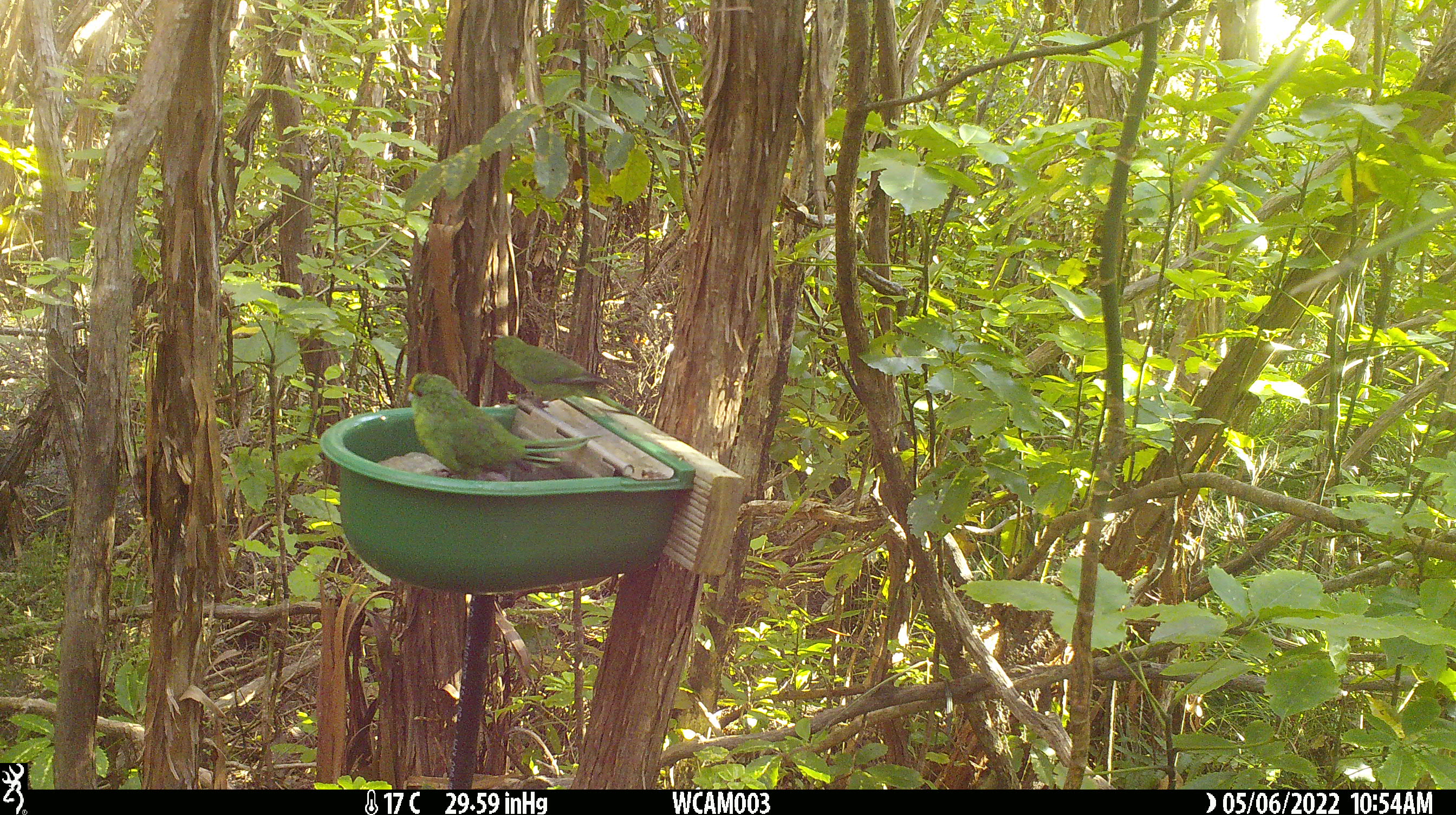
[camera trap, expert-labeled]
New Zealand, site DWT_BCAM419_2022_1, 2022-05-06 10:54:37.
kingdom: Animalia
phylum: Chordata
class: Aves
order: Psittaciformes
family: Psittaculidae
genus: Cyanoramphus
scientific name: Cyanoramphus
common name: parakeet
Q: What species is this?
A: Parakeet (Cyanoramphus).